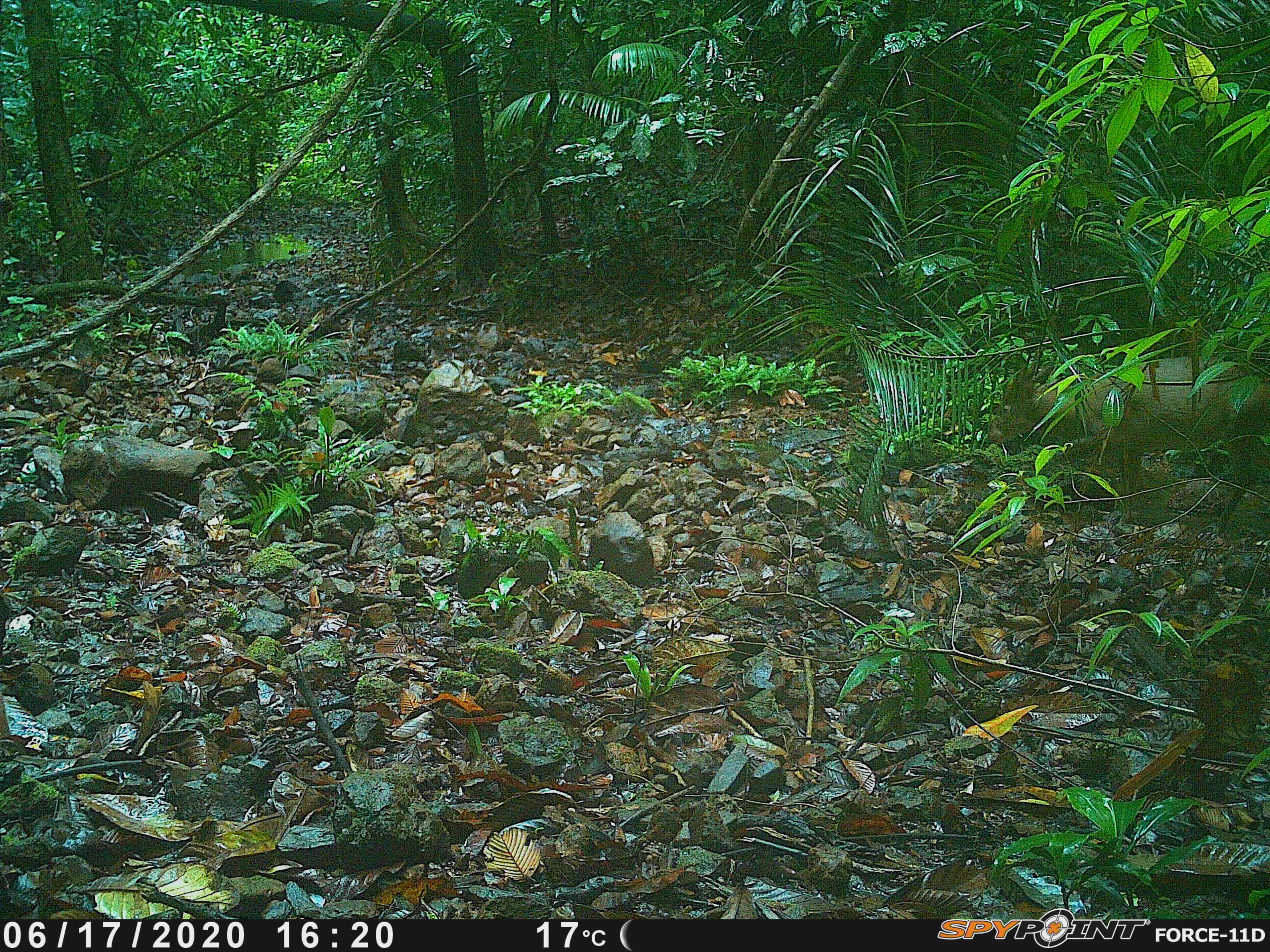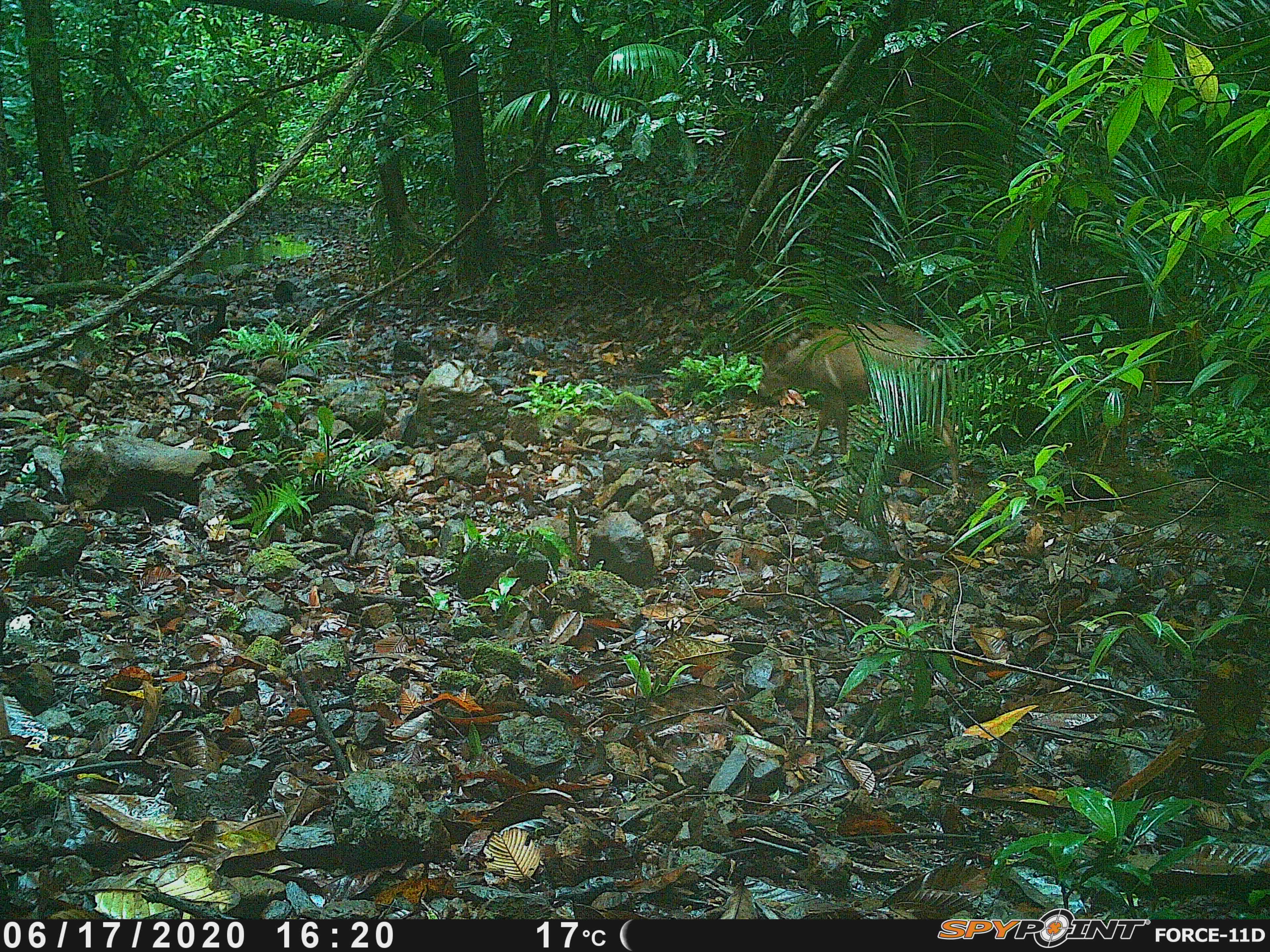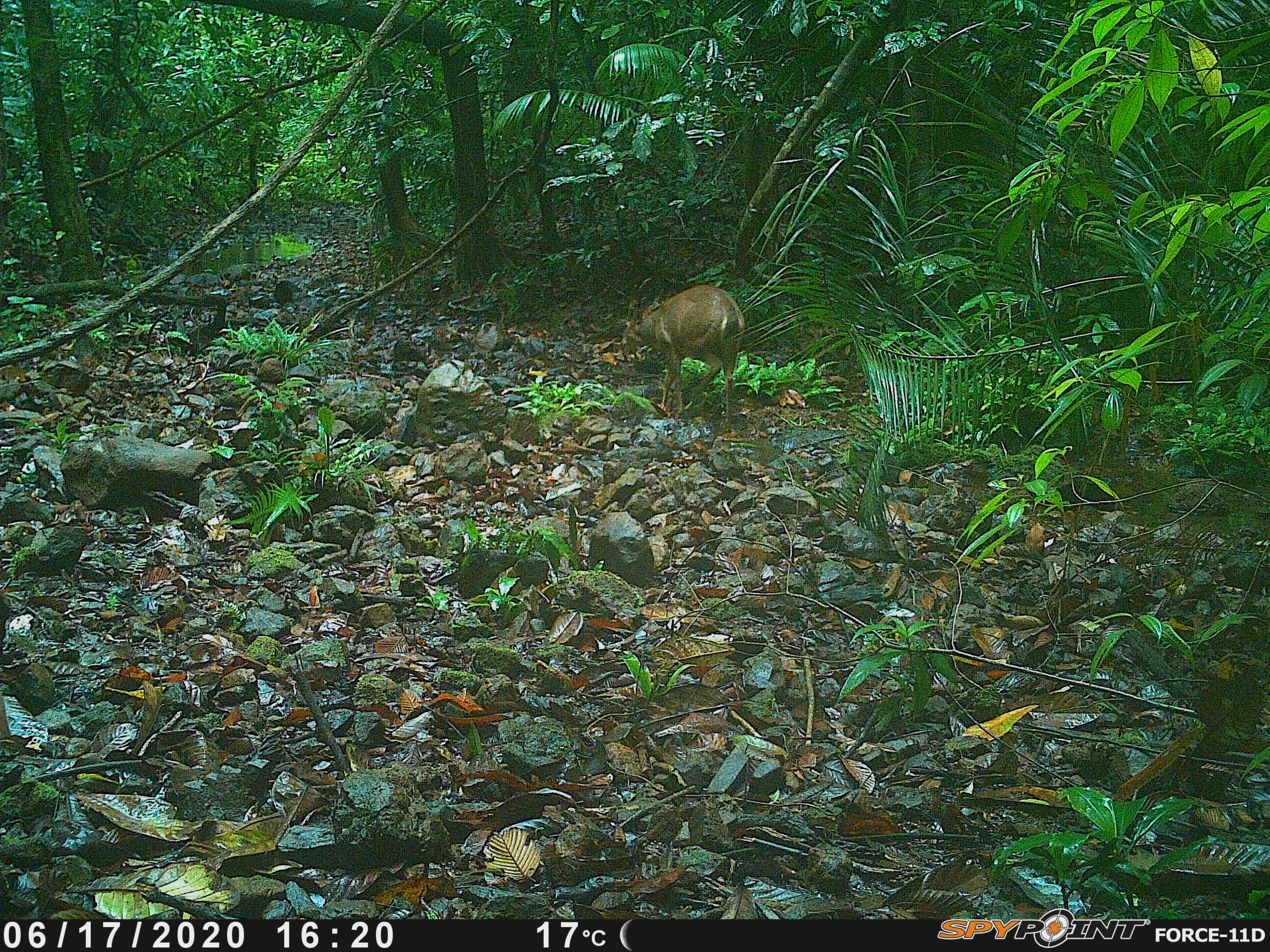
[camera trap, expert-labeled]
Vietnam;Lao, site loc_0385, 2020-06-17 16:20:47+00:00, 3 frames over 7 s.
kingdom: Animalia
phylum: Chordata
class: Mammalia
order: Artiodactyla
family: Cervidae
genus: Muntiacus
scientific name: Muntiacus vuquangensis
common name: large-antlered muntjac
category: large antlered muntjac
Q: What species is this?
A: Large antlered muntjac (large-antlered muntjac) (Muntiacus vuquangensis).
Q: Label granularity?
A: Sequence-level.